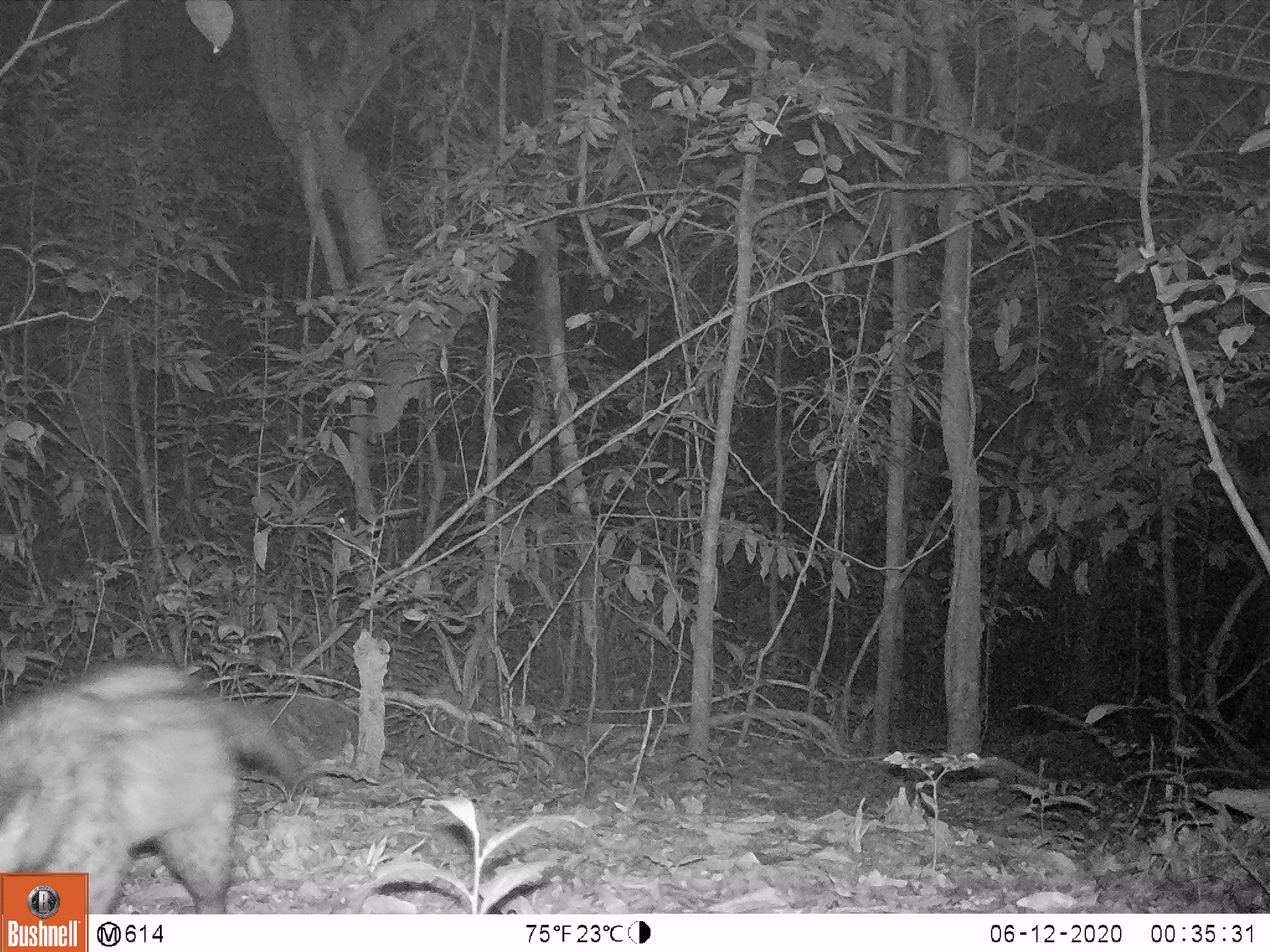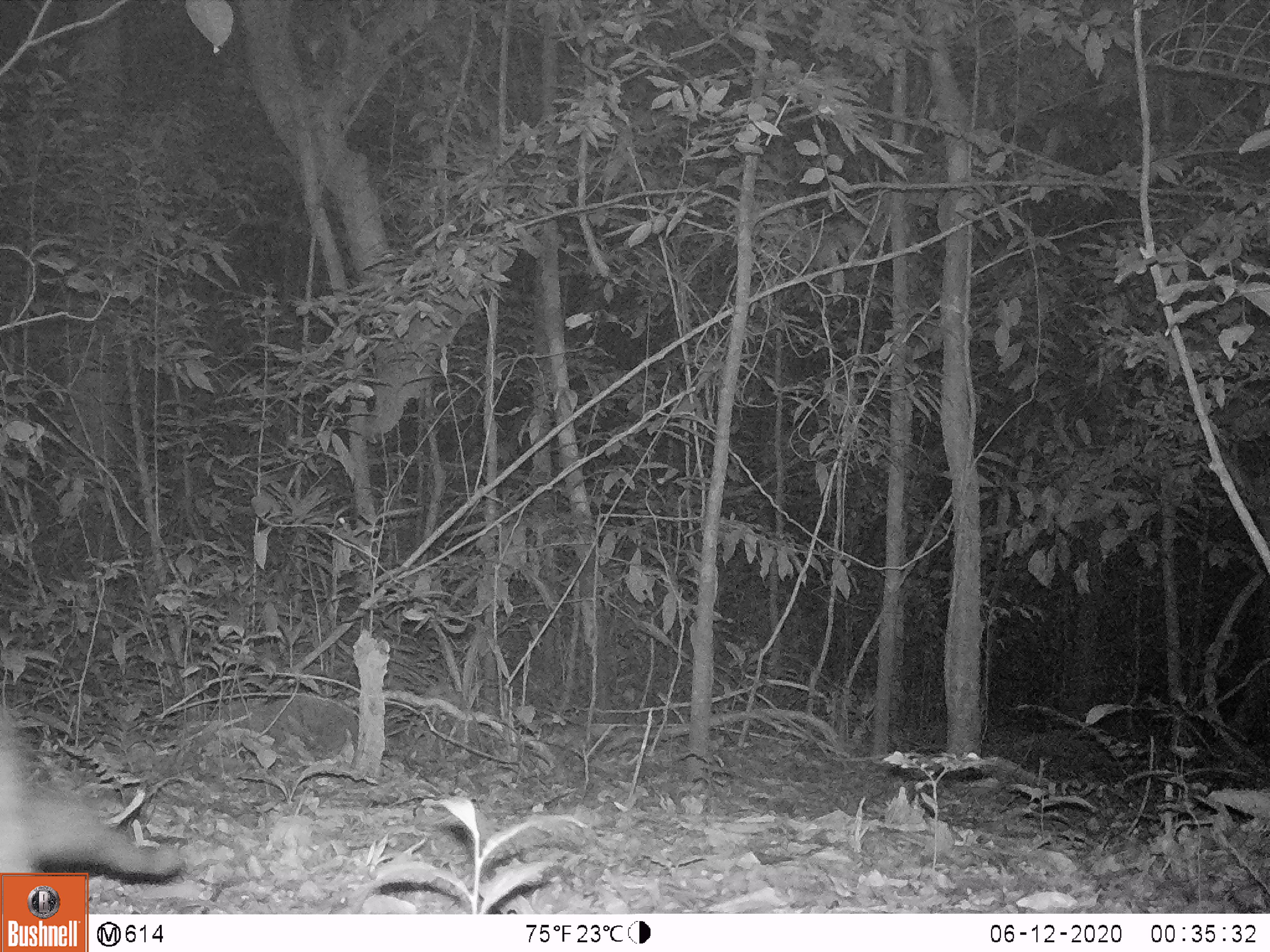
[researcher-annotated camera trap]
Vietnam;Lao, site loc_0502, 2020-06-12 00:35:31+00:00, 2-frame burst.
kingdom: Animalia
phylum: Chordata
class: Mammalia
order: Carnivora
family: Viverridae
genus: Paradoxurus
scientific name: Paradoxurus hermaphroditus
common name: common palm civet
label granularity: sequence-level